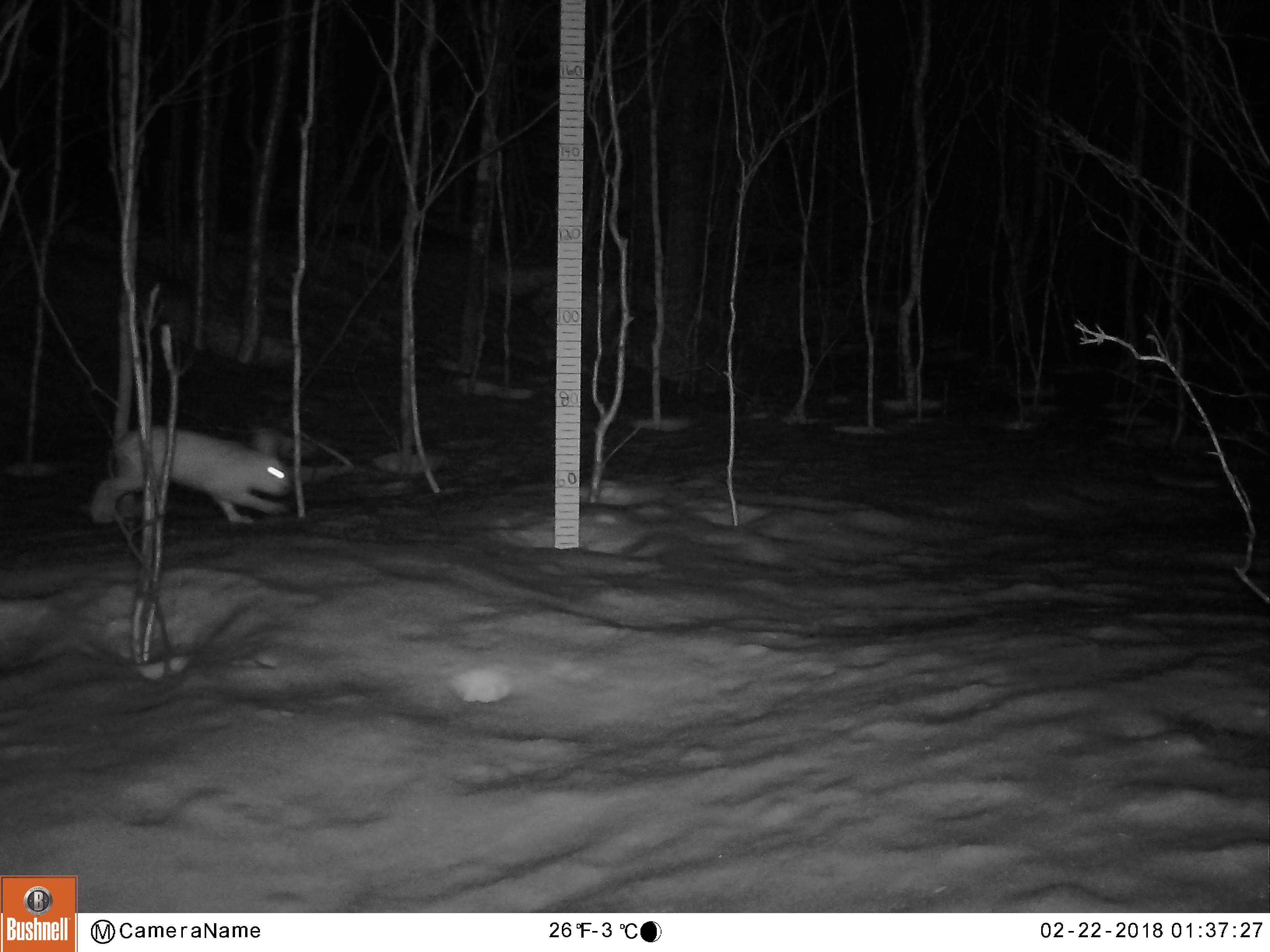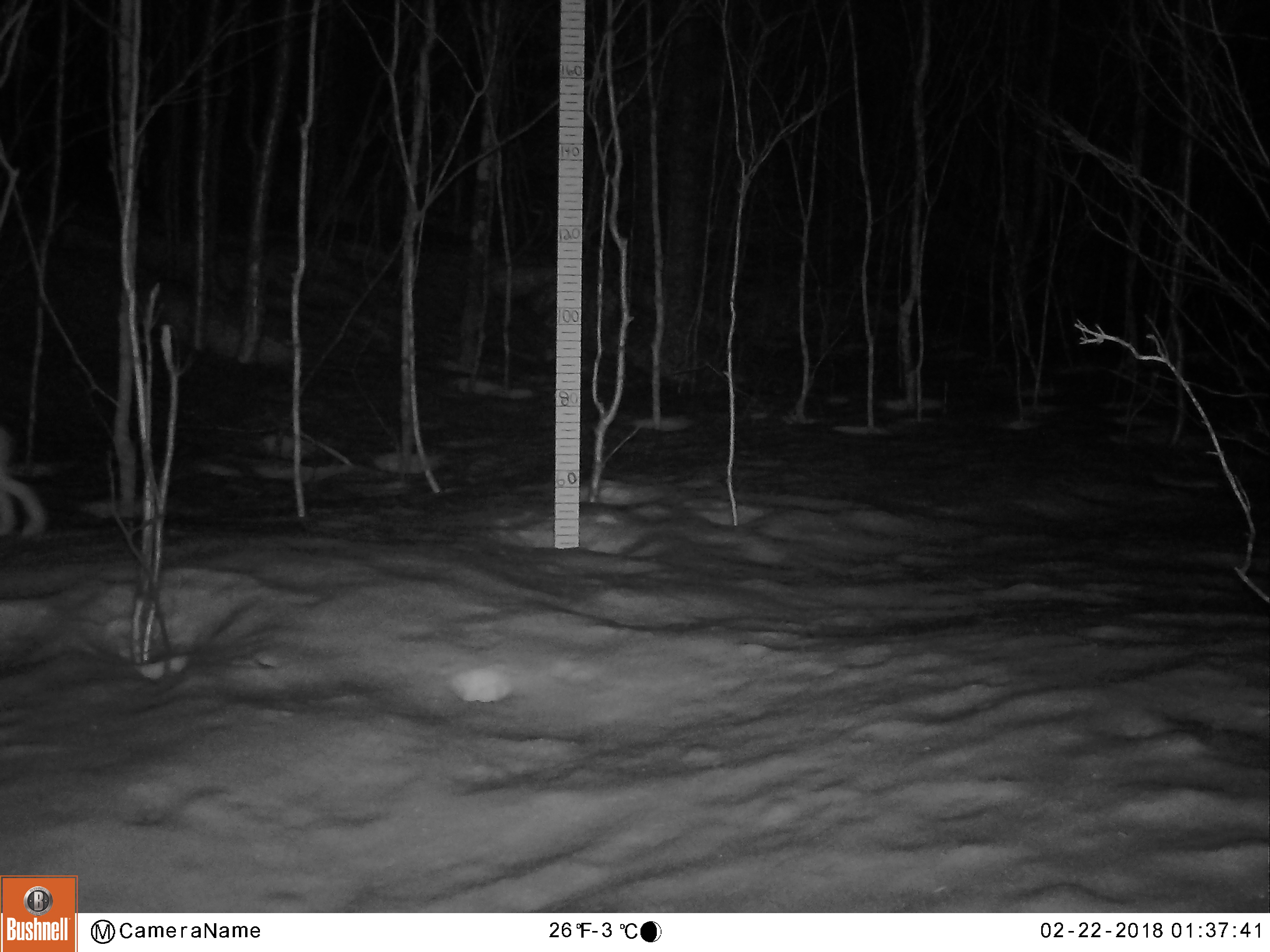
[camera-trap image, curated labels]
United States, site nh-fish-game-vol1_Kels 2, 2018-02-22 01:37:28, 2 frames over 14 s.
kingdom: Animalia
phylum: Chordata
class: Mammalia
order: Lagomorpha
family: Leporidae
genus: Lepus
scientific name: Lepus americanus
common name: snowshoe hare